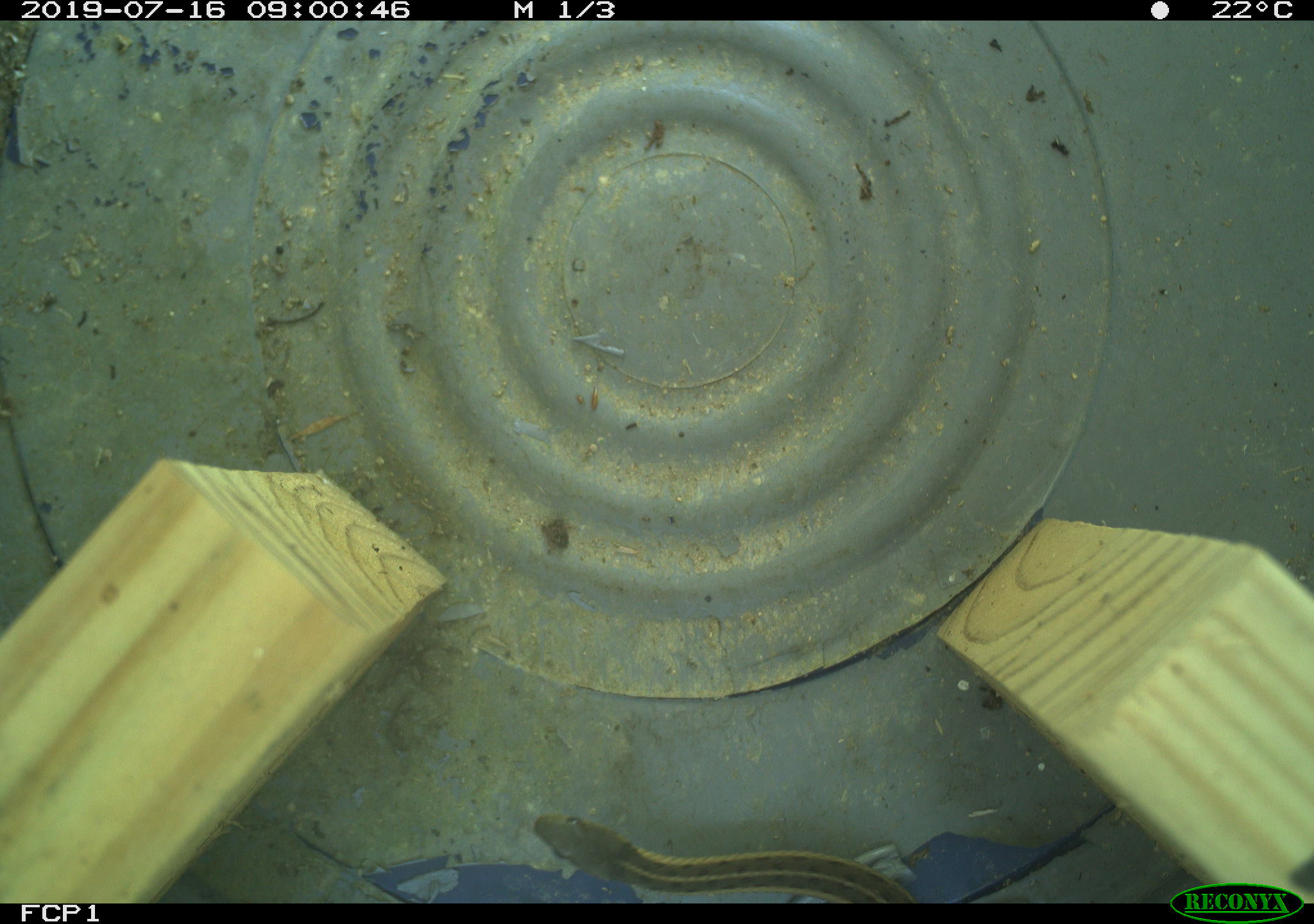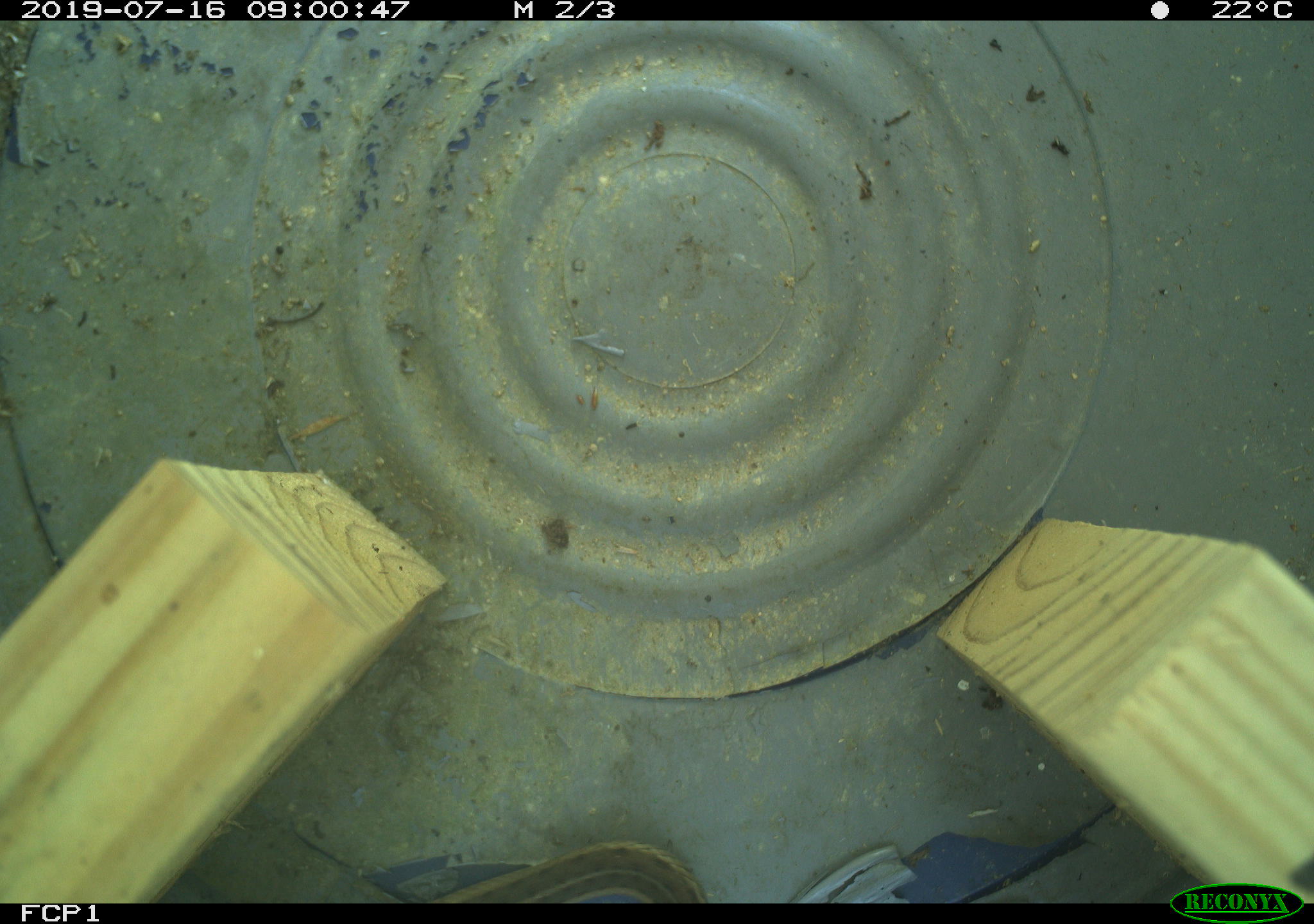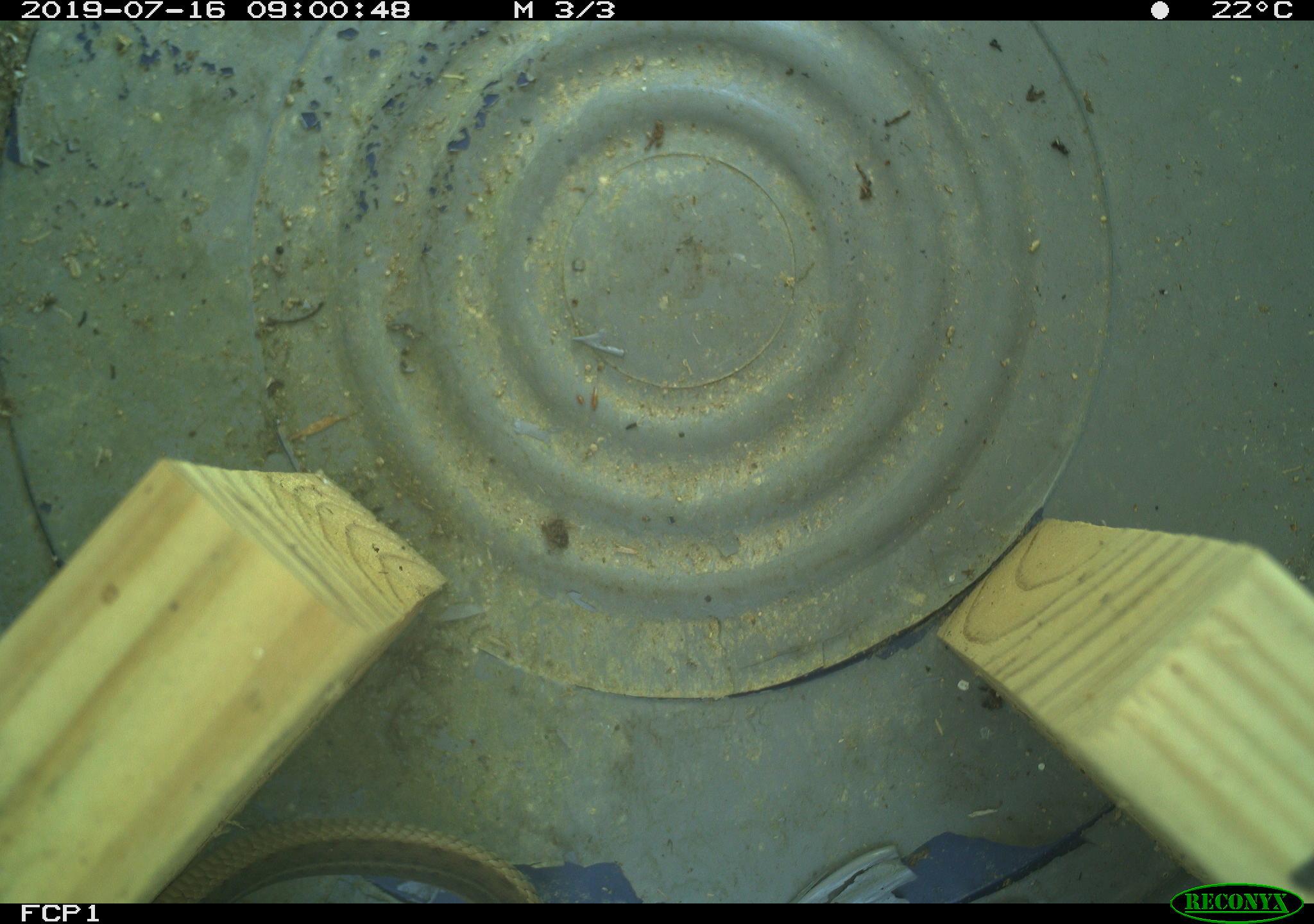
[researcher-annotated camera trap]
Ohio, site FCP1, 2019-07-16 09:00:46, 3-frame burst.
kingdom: Animalia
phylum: Chordata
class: Reptilia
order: Squamata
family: Colubridae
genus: Thamnophis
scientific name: Thamnophis sirtalis sirtalis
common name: eastern gartersnake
Eastern gartersnake (Thamnophis sirtalis sirtalis).